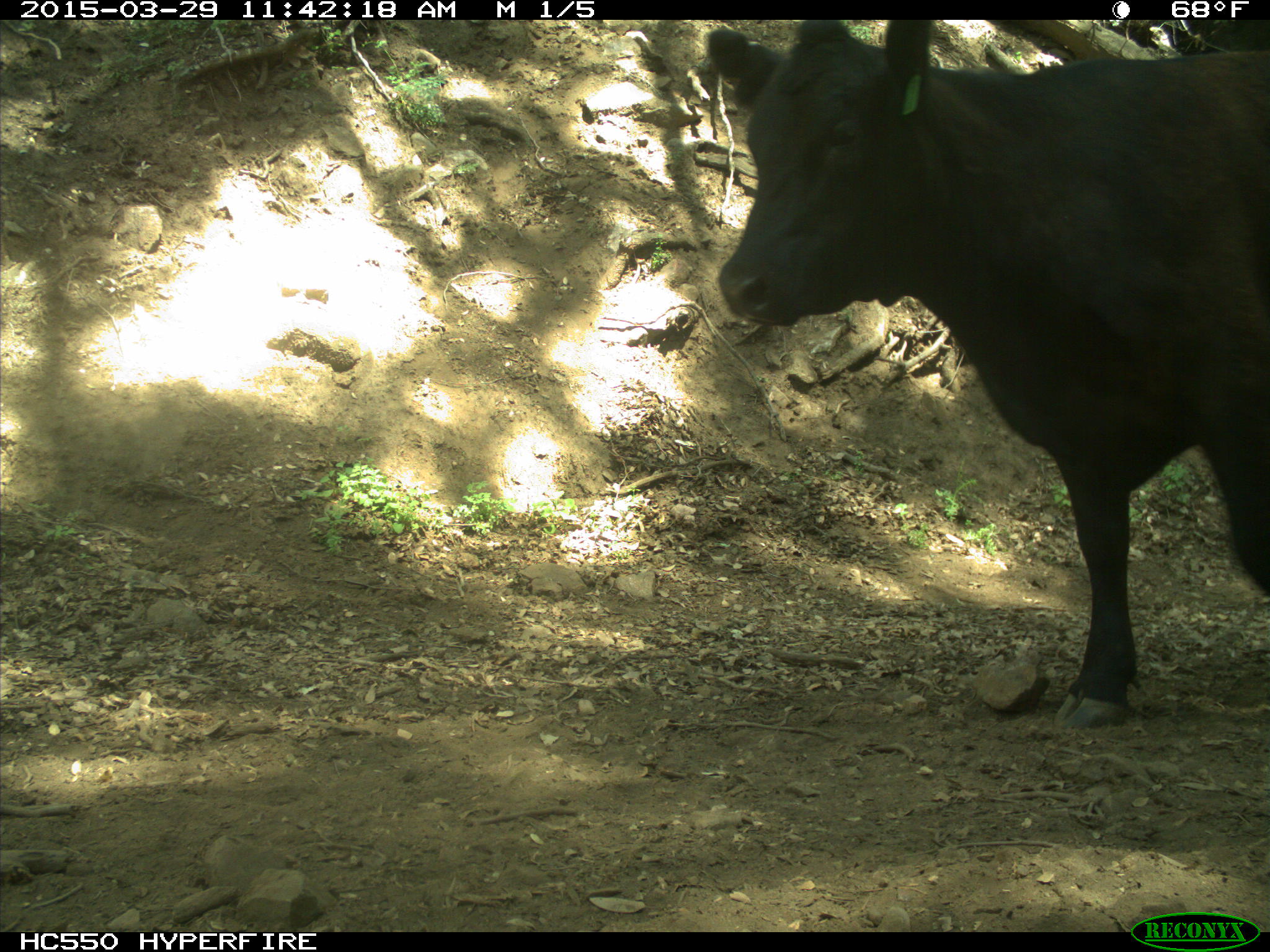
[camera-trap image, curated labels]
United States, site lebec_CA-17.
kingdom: Animalia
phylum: Chordata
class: Mammalia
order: Artiodactyla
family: Bovidae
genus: Bos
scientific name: Bos taurus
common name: domestic cow